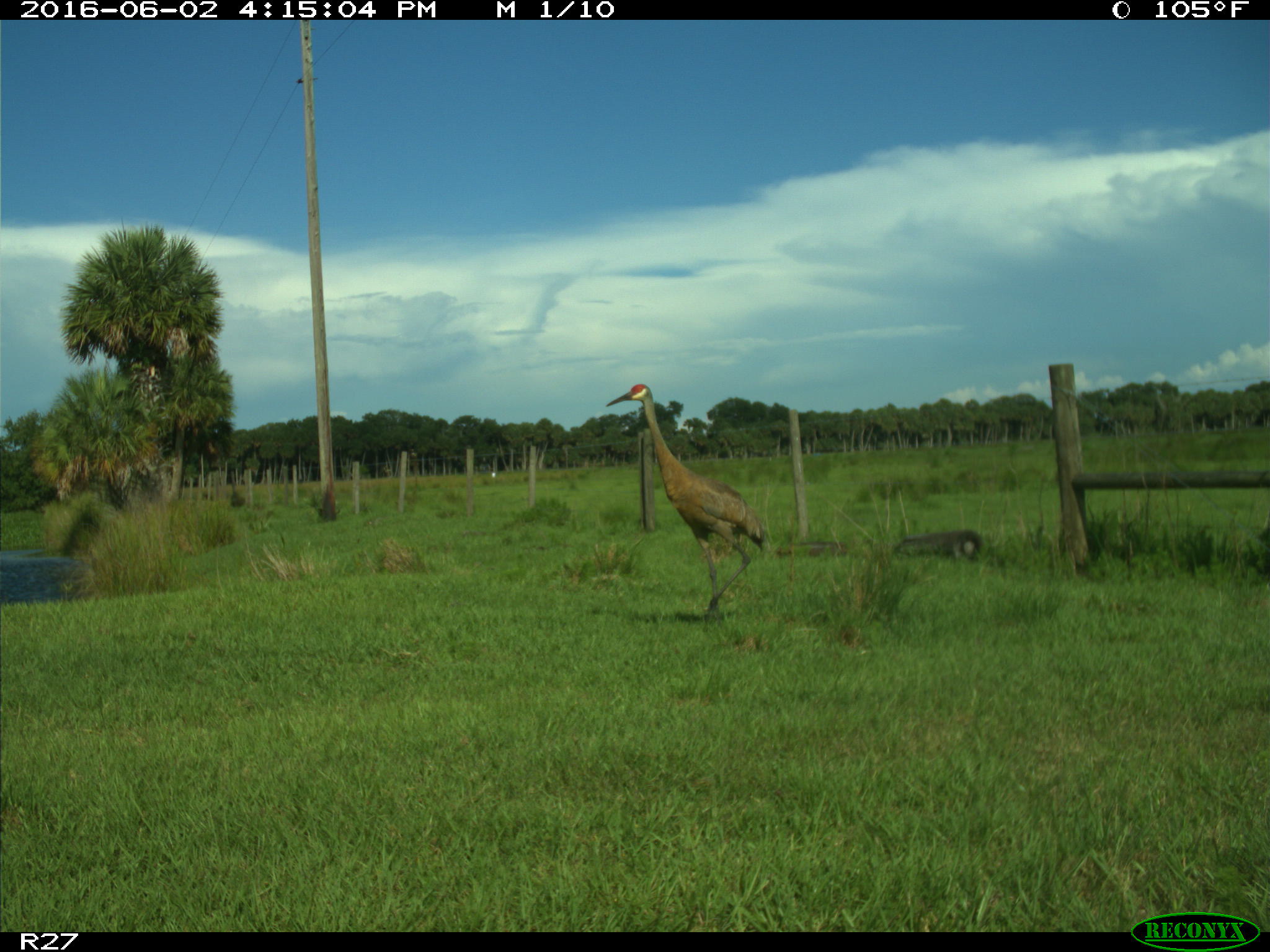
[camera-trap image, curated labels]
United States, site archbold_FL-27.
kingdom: Animalia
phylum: Chordata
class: Aves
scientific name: Aves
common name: birds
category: unidentified bird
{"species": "unidentified bird (birds) (Aves)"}